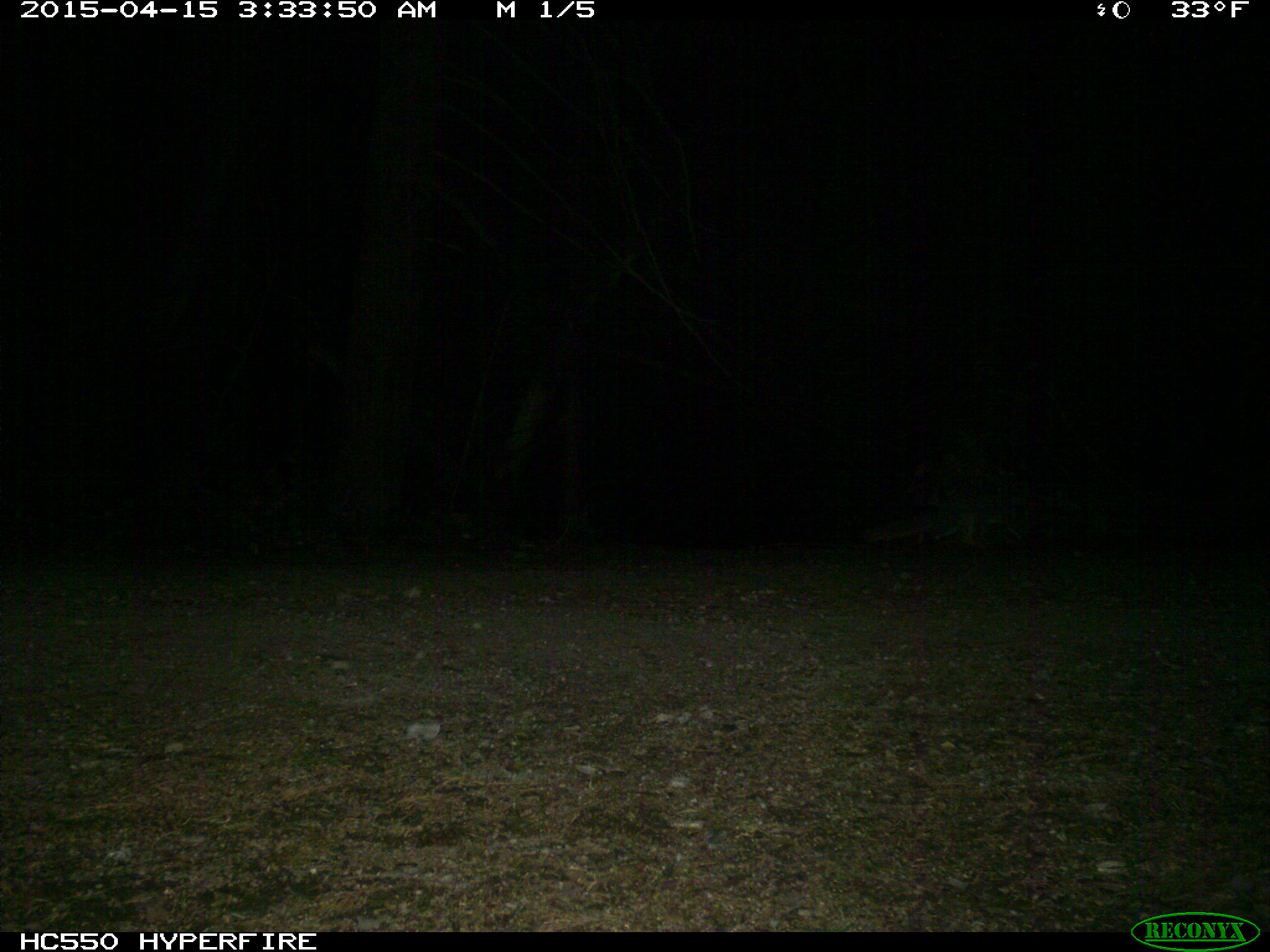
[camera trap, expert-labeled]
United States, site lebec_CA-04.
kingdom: Animalia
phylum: Chordata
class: Mammalia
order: Carnivora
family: Canidae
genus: Urocyon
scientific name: Urocyon cinereoargenteus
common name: gray fox